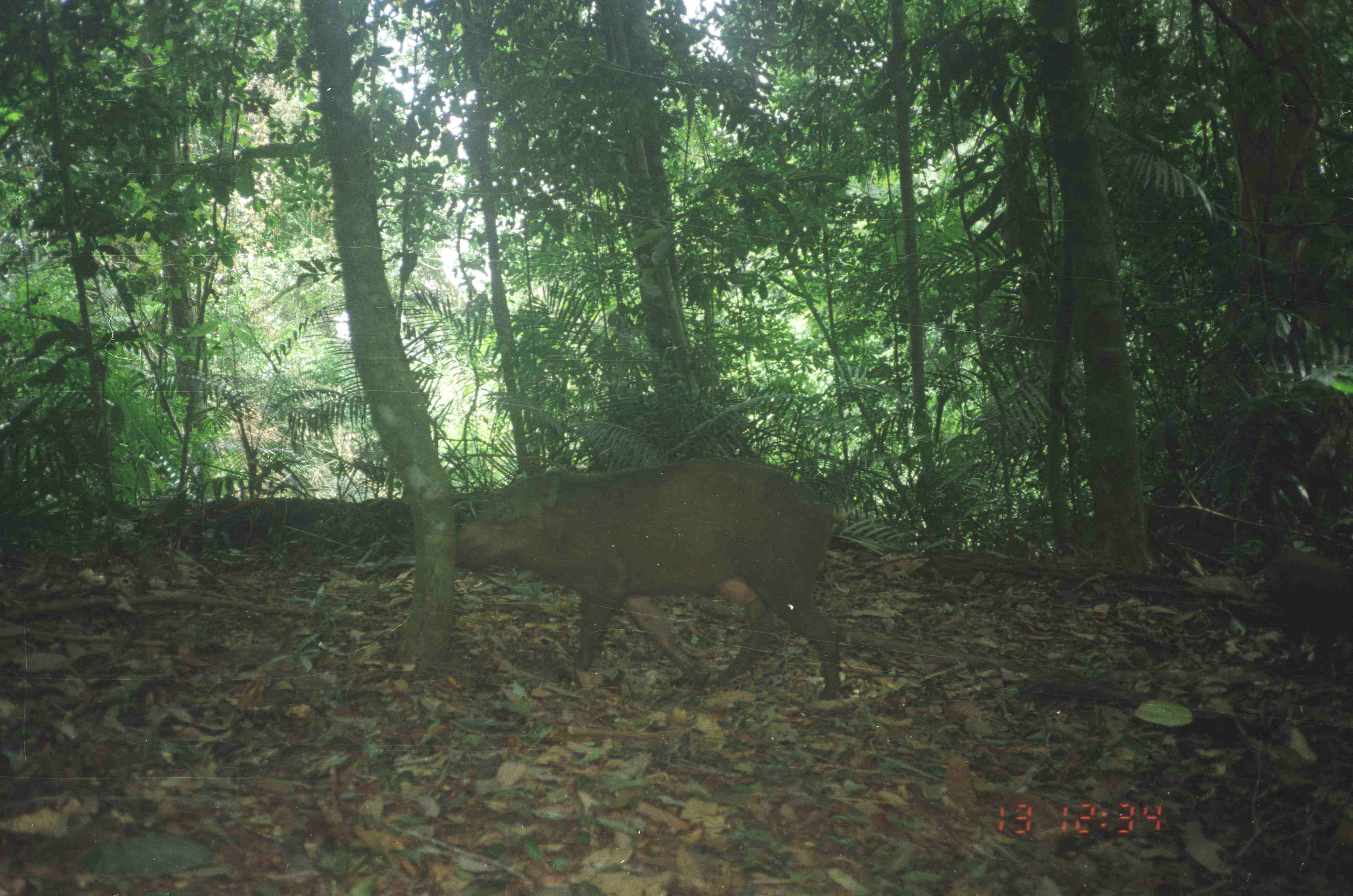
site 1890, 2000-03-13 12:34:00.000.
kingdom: Animalia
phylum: Chordata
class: Mammalia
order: Artiodactyla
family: Suidae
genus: Sus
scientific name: Sus scrofa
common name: wild boar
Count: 1.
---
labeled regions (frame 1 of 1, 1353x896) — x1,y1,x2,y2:
sus scrofa: 456,456,843,700